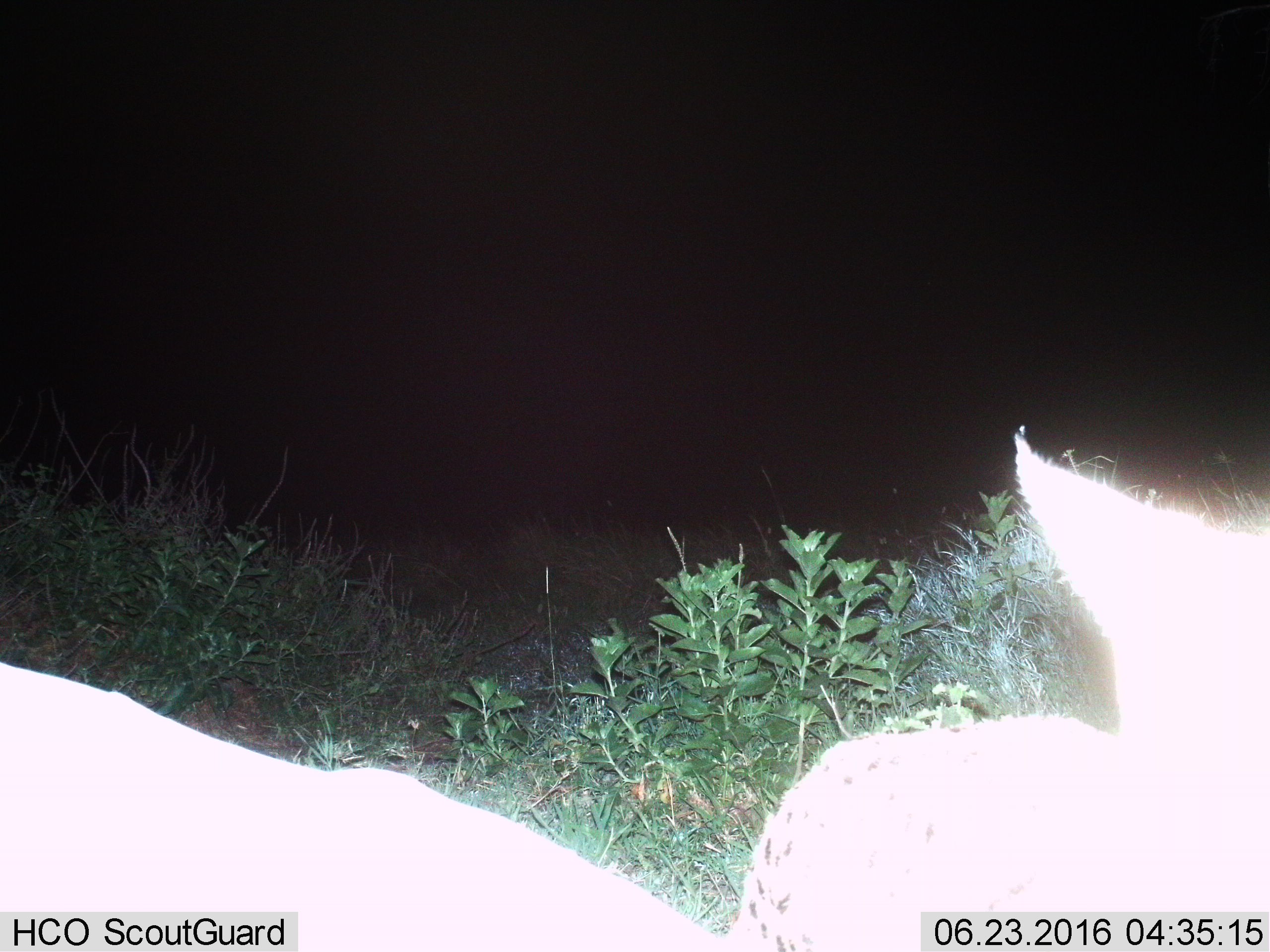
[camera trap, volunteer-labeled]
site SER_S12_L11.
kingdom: Animalia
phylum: Chordata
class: Mammalia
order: Carnivora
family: Felidae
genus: Leptailurus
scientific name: Leptailurus serval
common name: serval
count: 1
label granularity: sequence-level